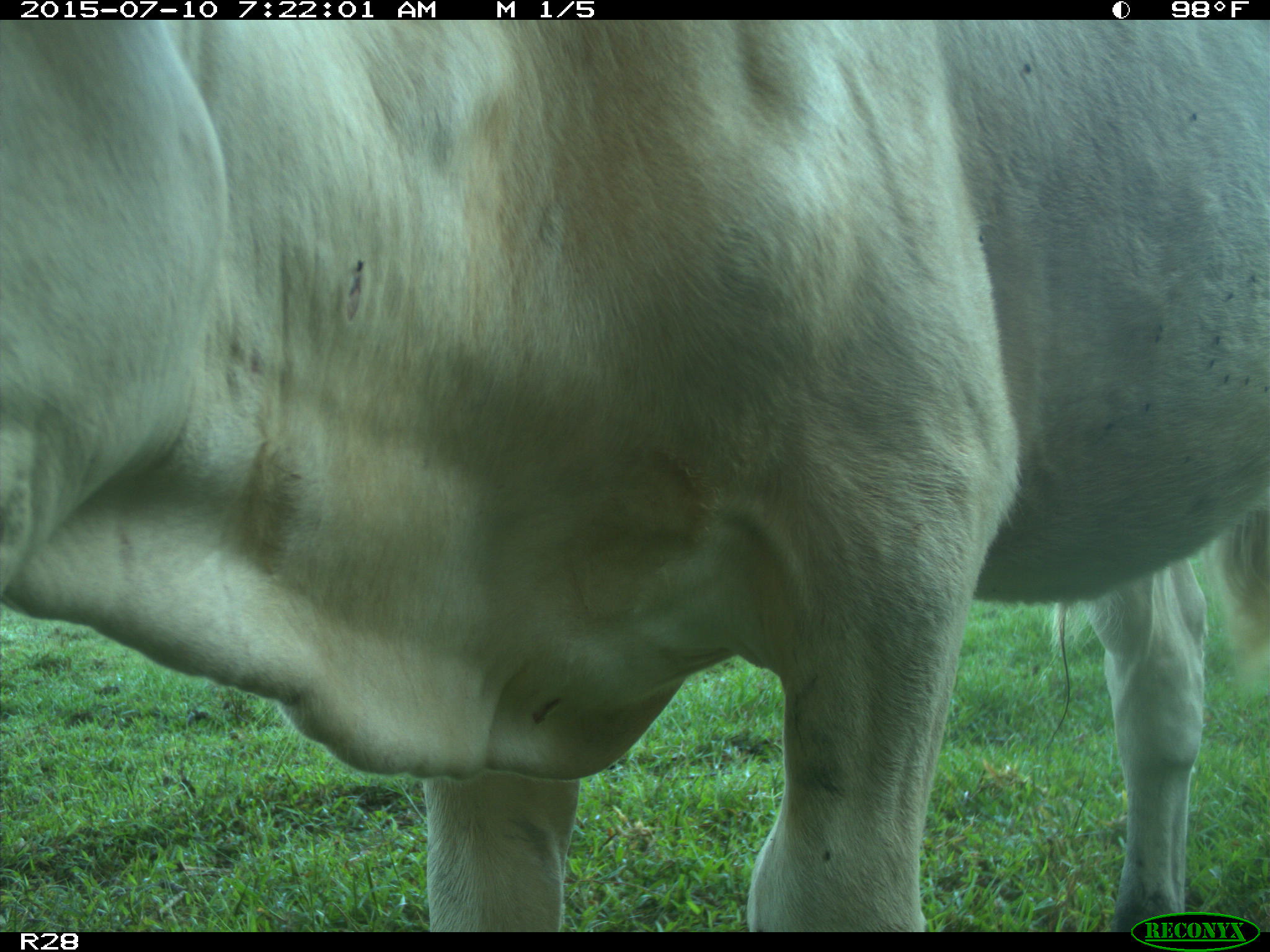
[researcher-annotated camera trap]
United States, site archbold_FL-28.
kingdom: Animalia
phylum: Chordata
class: Mammalia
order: Artiodactyla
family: Bovidae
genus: Bos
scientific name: Bos taurus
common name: domestic cow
Bos taurus (domestic cow).